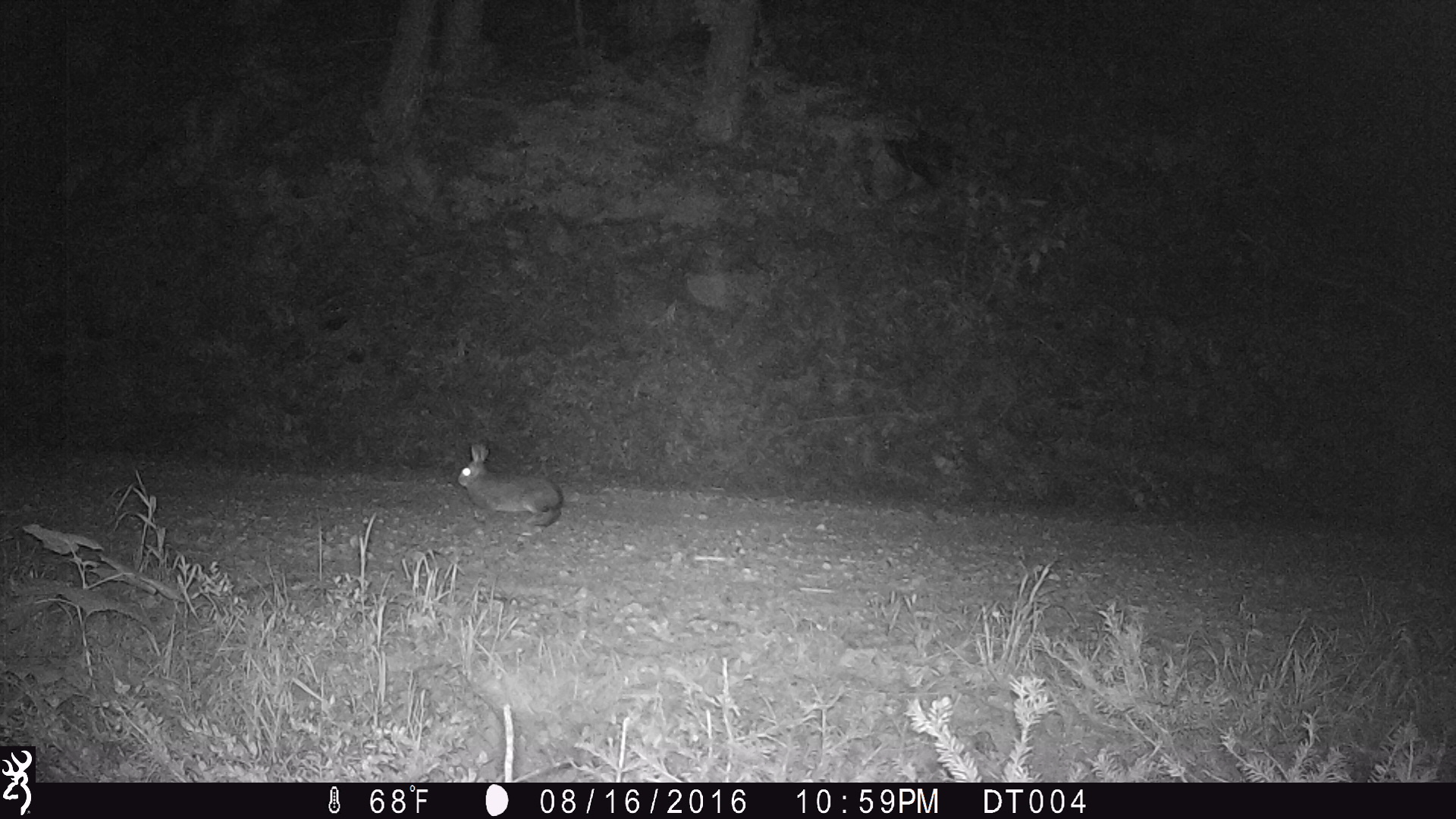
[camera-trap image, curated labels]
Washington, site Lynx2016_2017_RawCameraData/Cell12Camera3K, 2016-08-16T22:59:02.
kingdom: Animalia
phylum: Chordata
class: Mammalia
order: Lagomorpha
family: Leporidae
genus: Lepus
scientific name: Lepus americanus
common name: snowshoe hare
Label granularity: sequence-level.